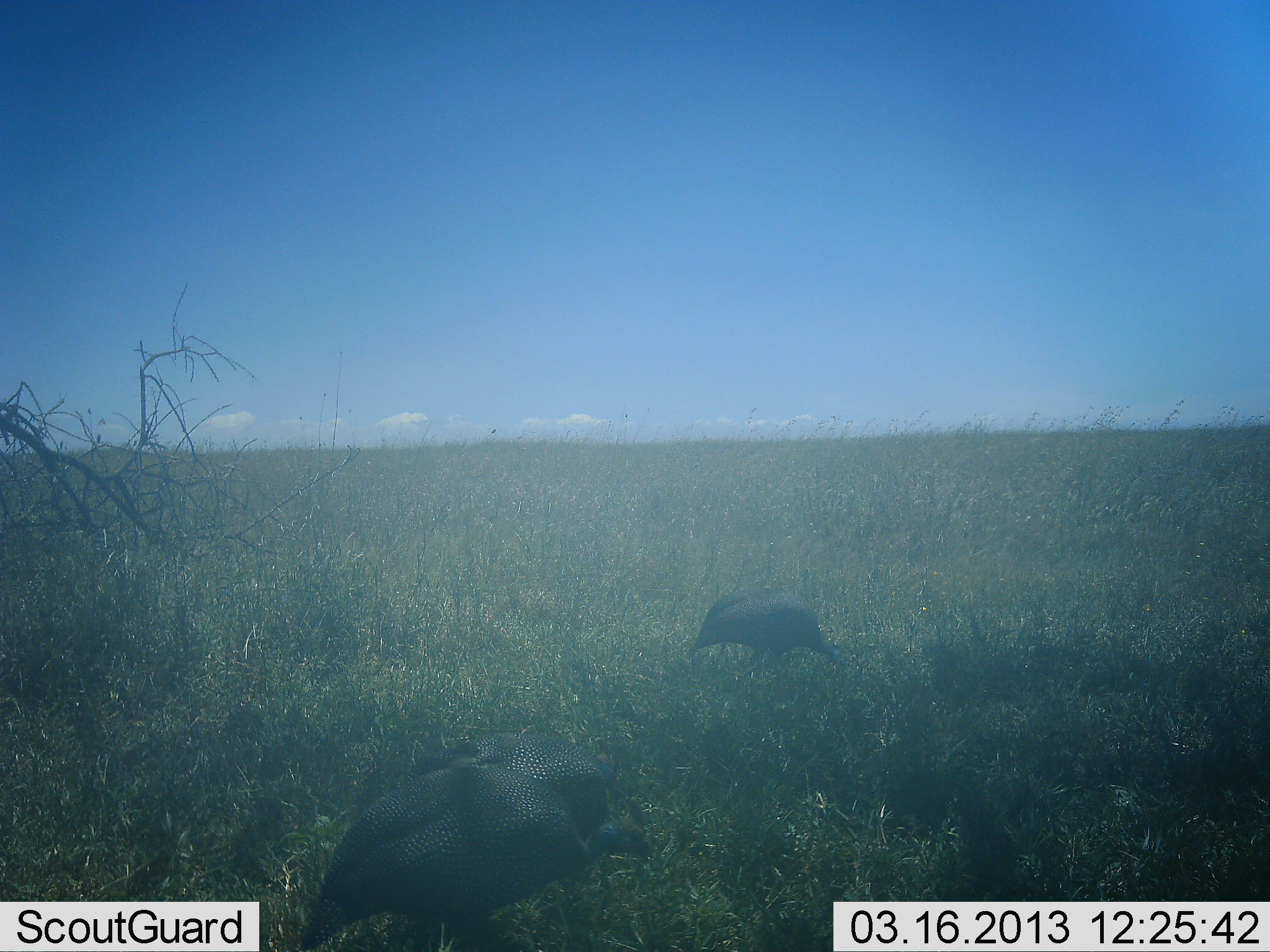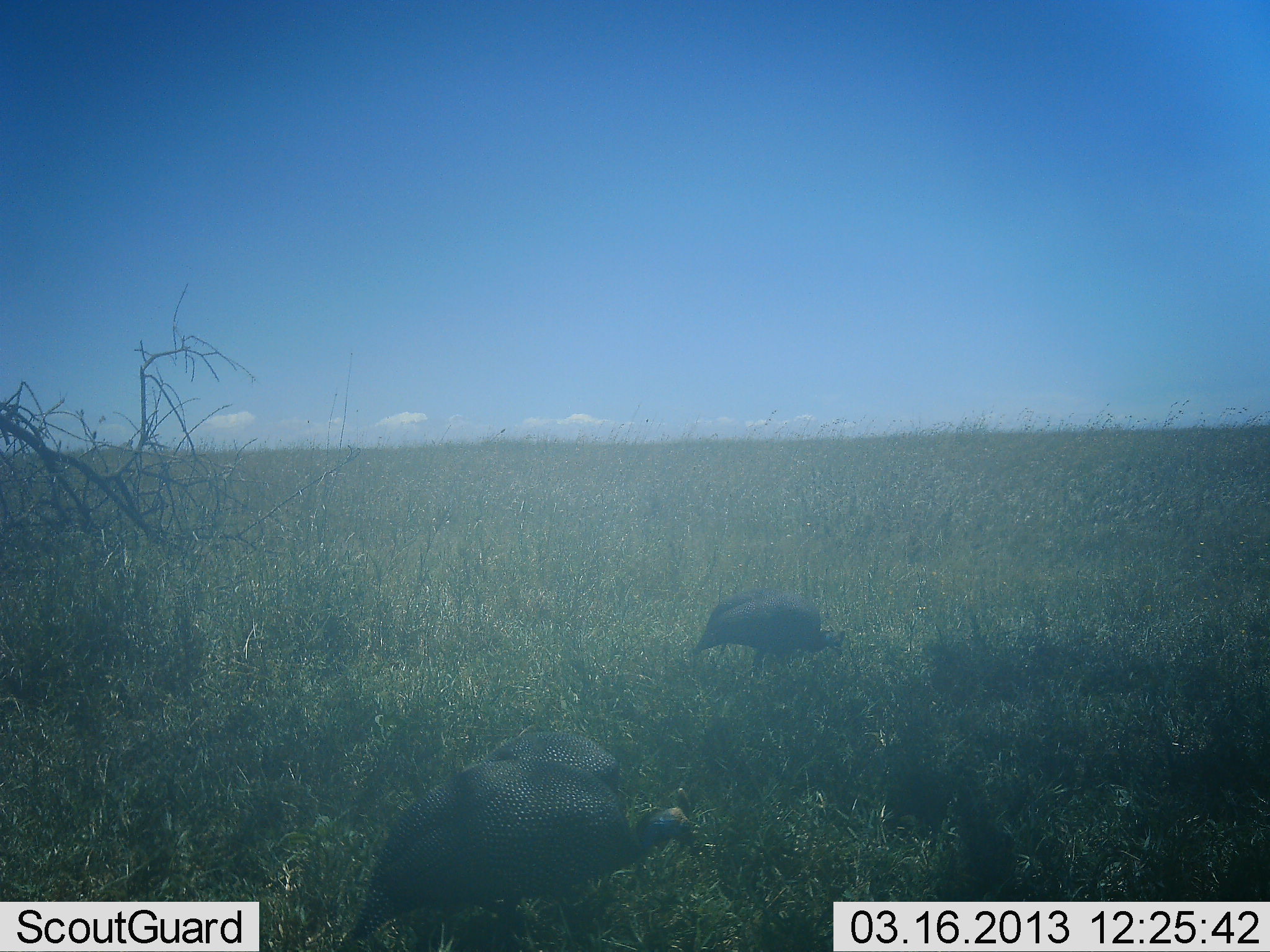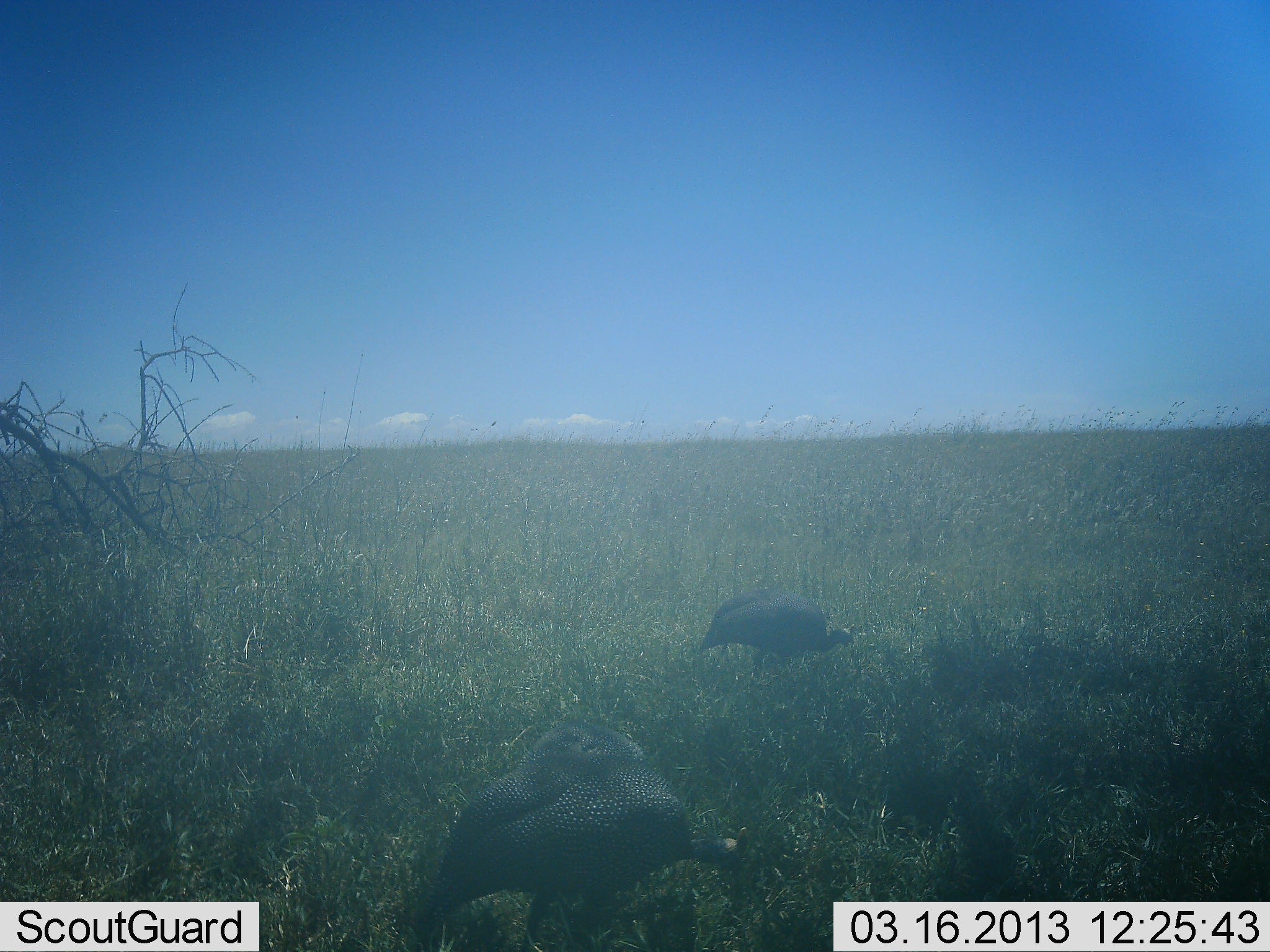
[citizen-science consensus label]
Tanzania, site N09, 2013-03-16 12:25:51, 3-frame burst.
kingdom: Animalia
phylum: Chordata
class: Aves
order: Galliformes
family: Numididae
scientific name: Numididae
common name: guinea fowl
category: guineafowl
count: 3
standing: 19%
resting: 0%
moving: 31%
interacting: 0%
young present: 0%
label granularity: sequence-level